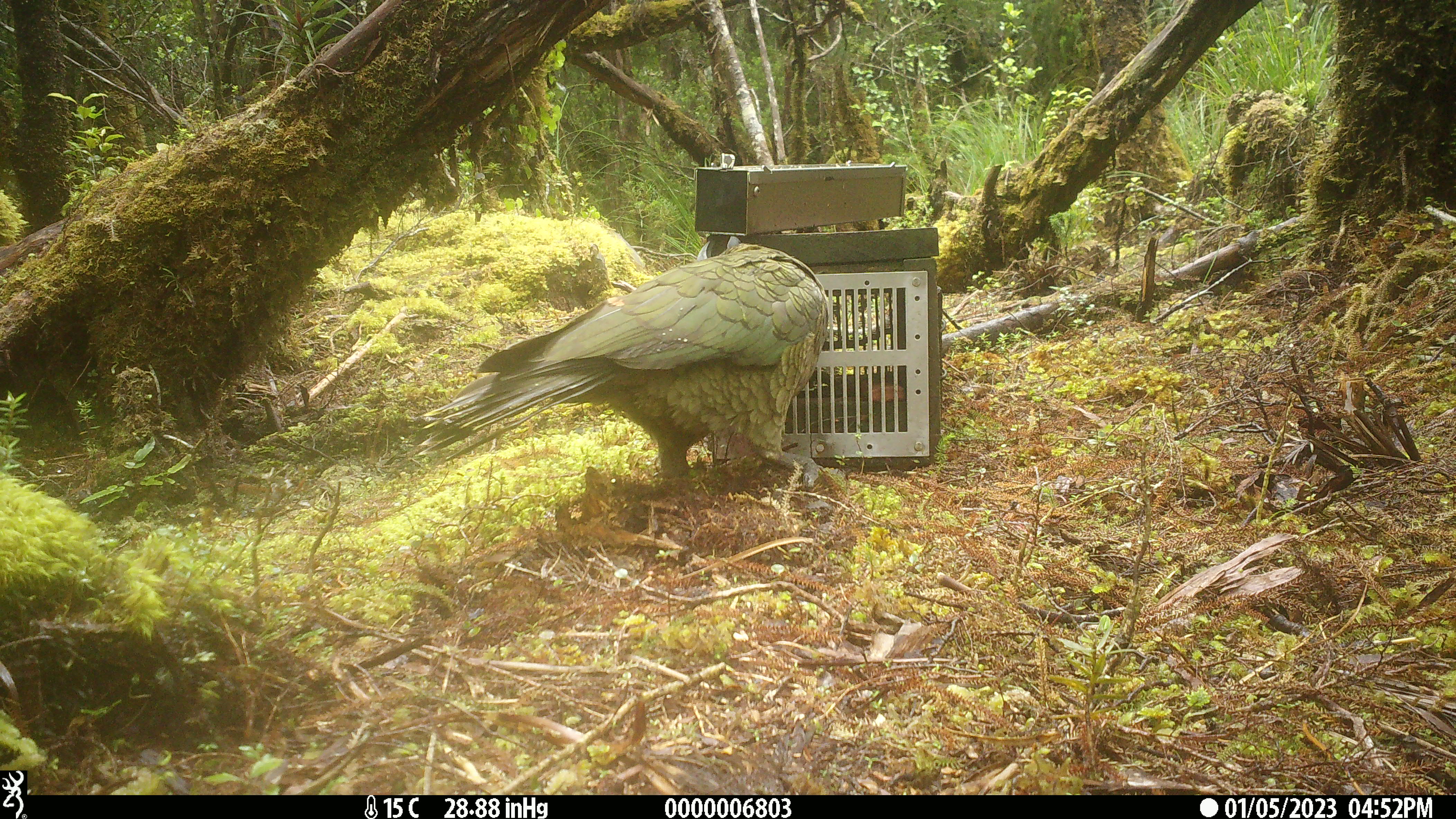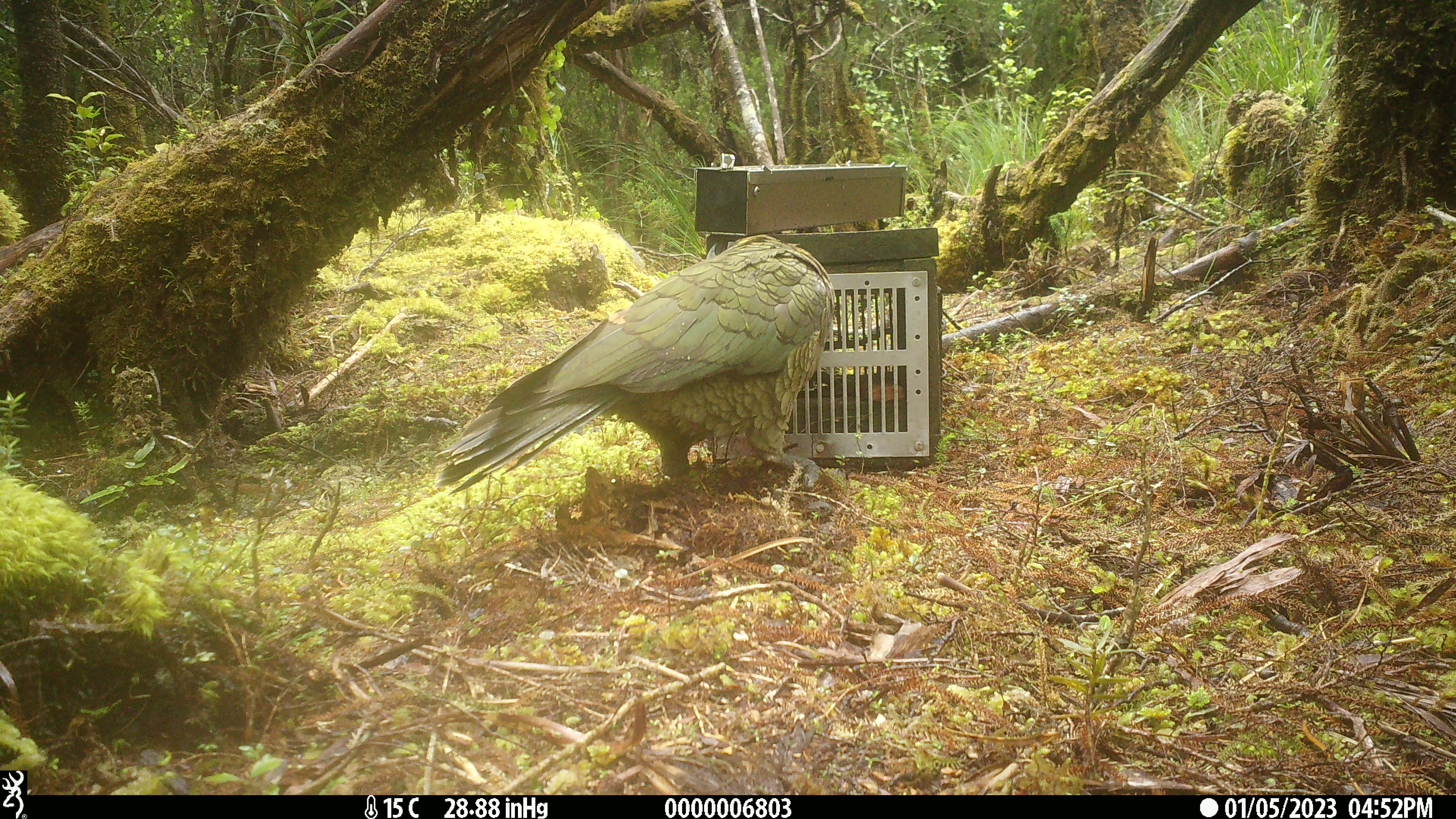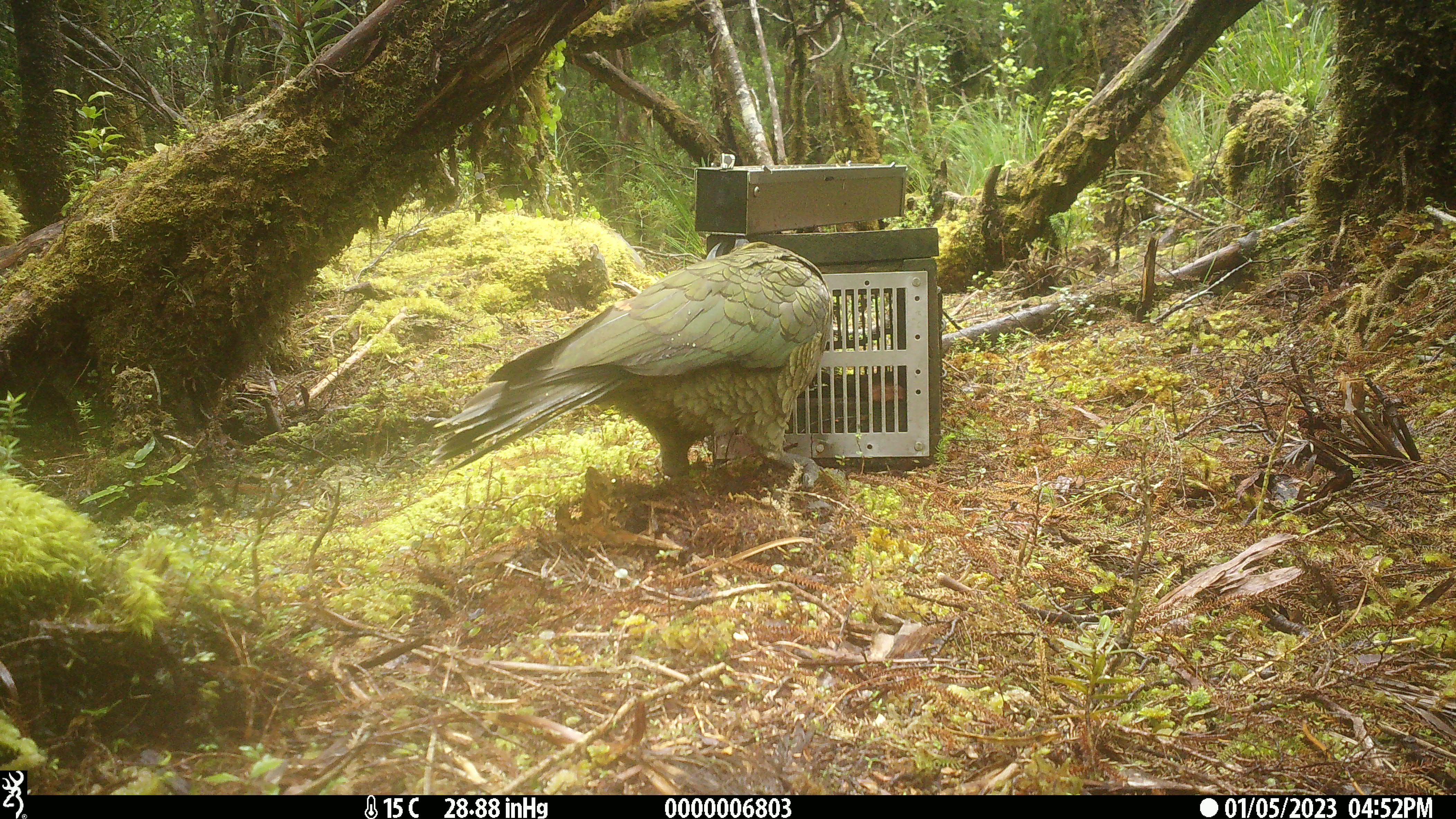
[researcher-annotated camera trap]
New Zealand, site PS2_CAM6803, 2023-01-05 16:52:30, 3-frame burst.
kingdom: Animalia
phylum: Chordata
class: Aves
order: Psittaciformes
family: Strigopidae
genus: Nestor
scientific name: Nestor notabilis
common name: kea